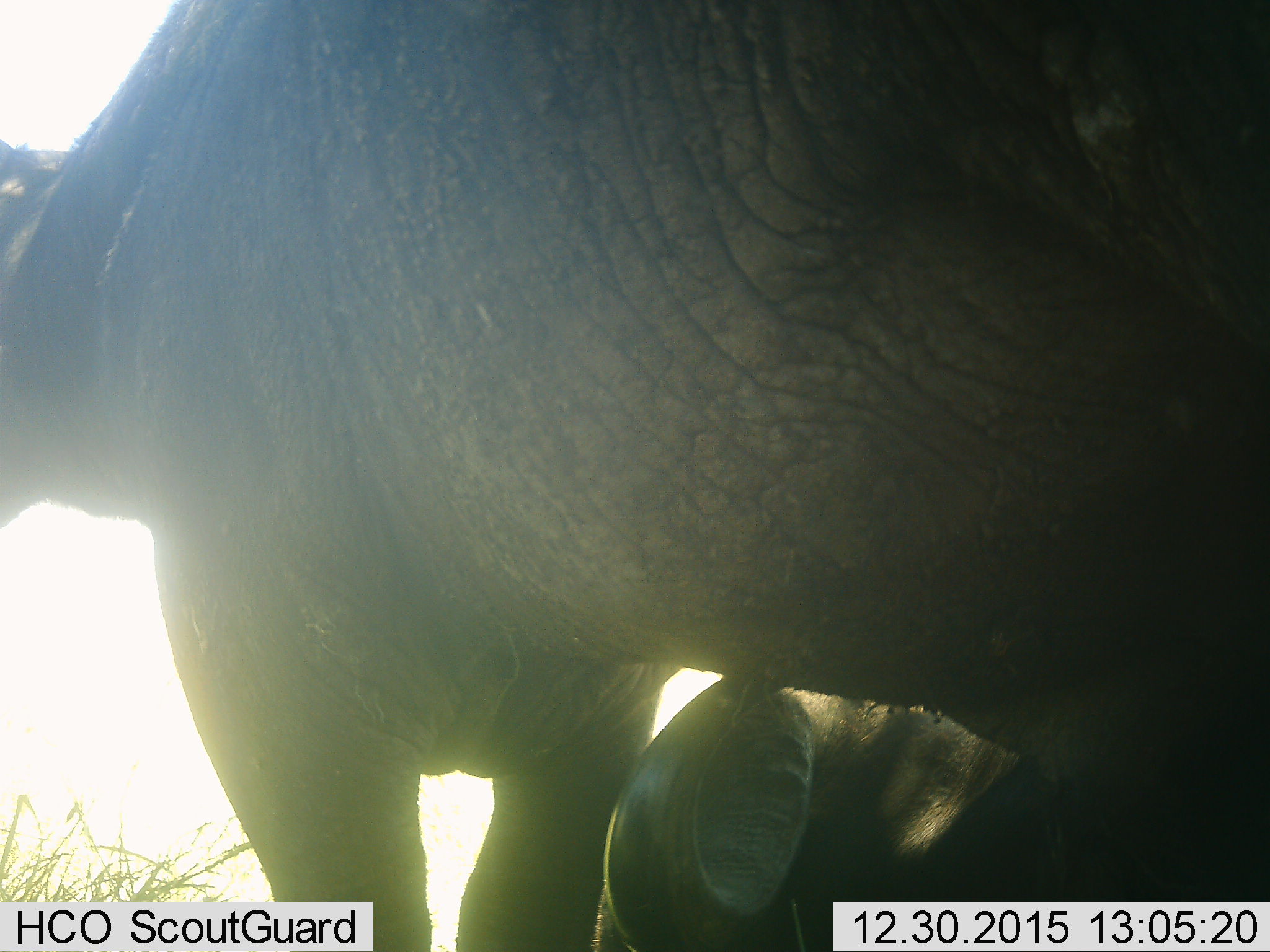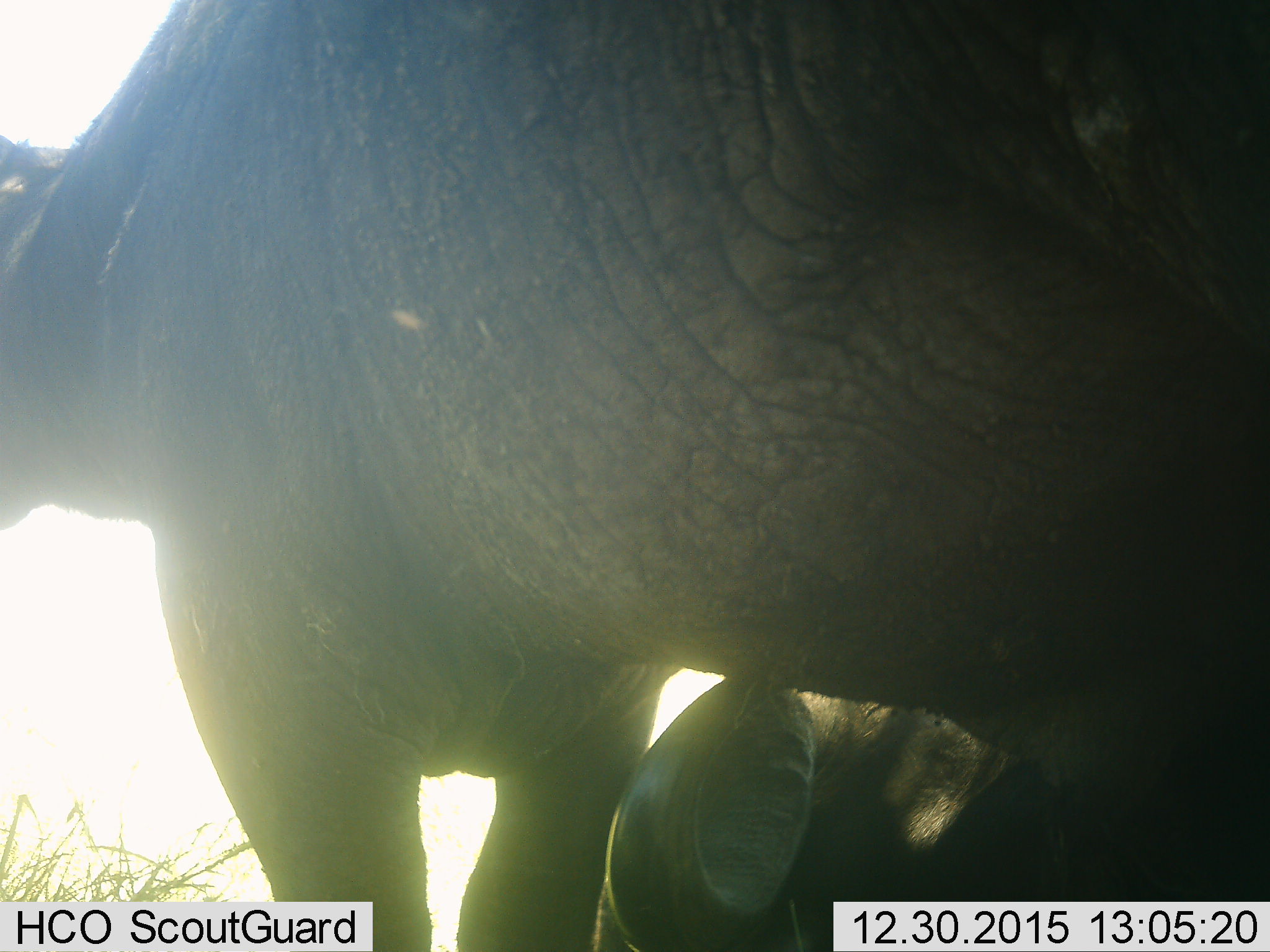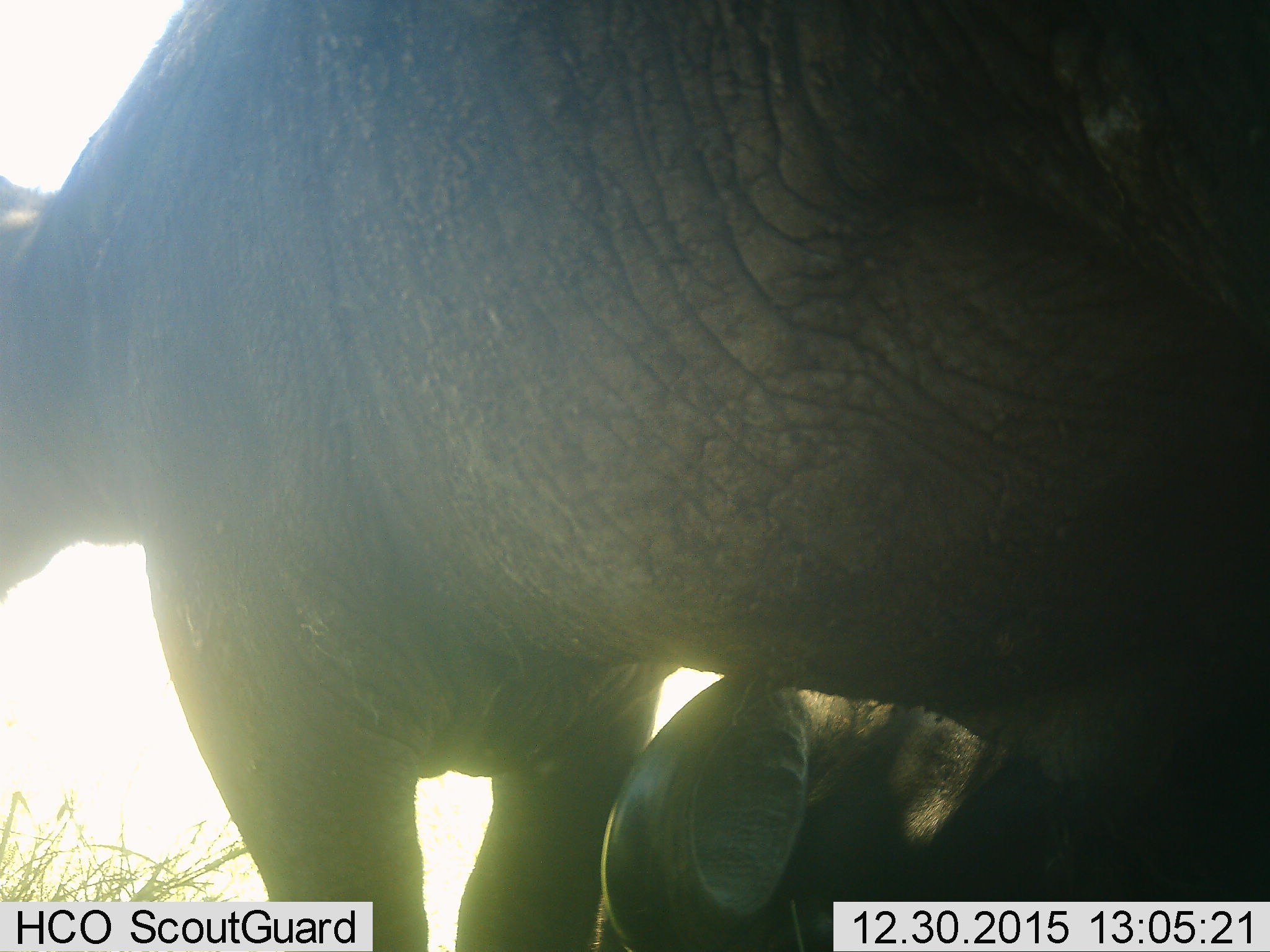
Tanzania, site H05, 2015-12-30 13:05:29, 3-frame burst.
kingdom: Animalia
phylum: Chordata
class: Mammalia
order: Artiodactyla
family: Bovidae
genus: Syncerus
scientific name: Syncerus caffer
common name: cape buffalo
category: buffalo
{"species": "buffalo (cape buffalo) (Syncerus caffer)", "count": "2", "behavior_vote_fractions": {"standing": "80%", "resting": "40%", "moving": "0%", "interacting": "20%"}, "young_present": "20%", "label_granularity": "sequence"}